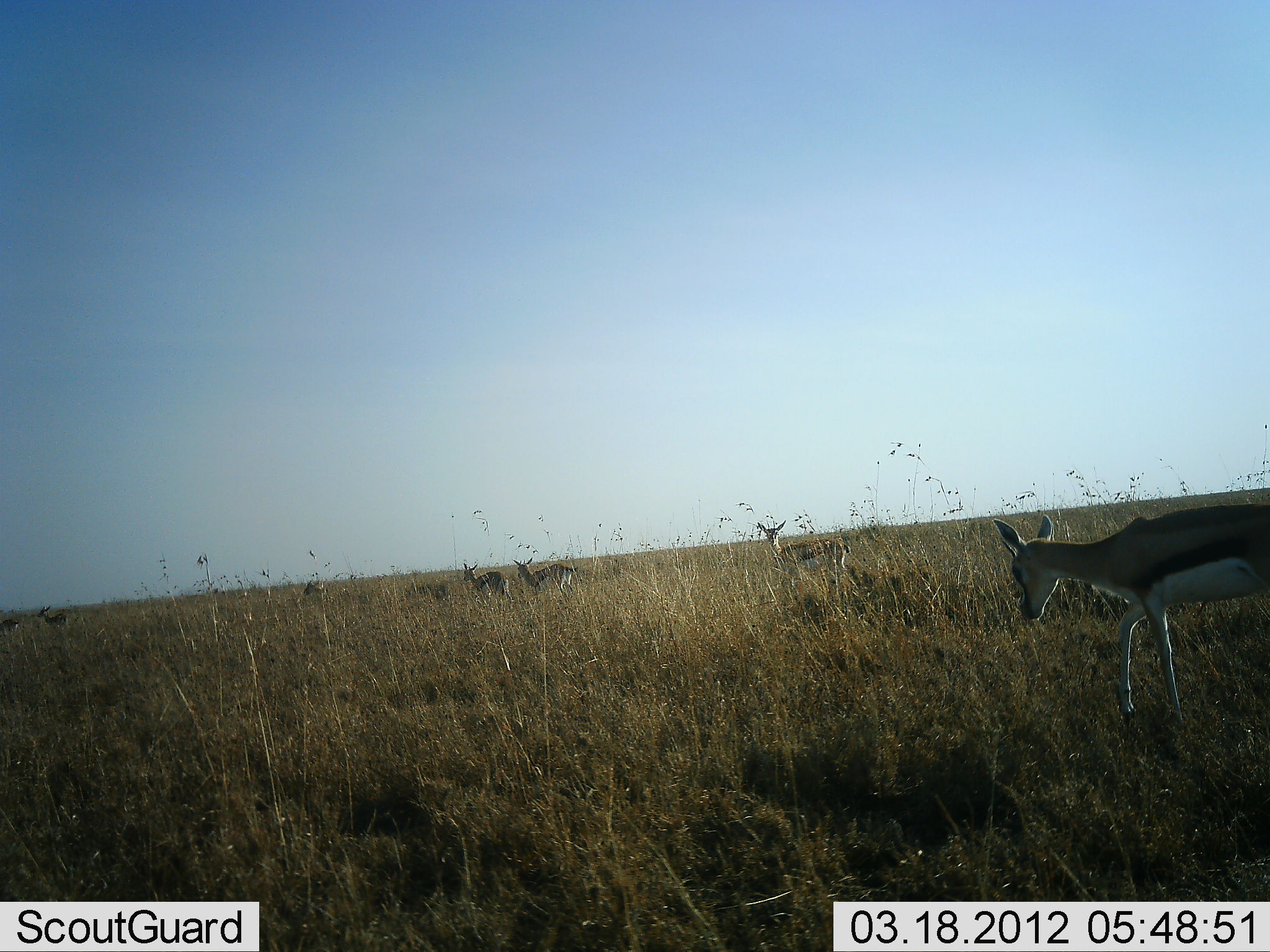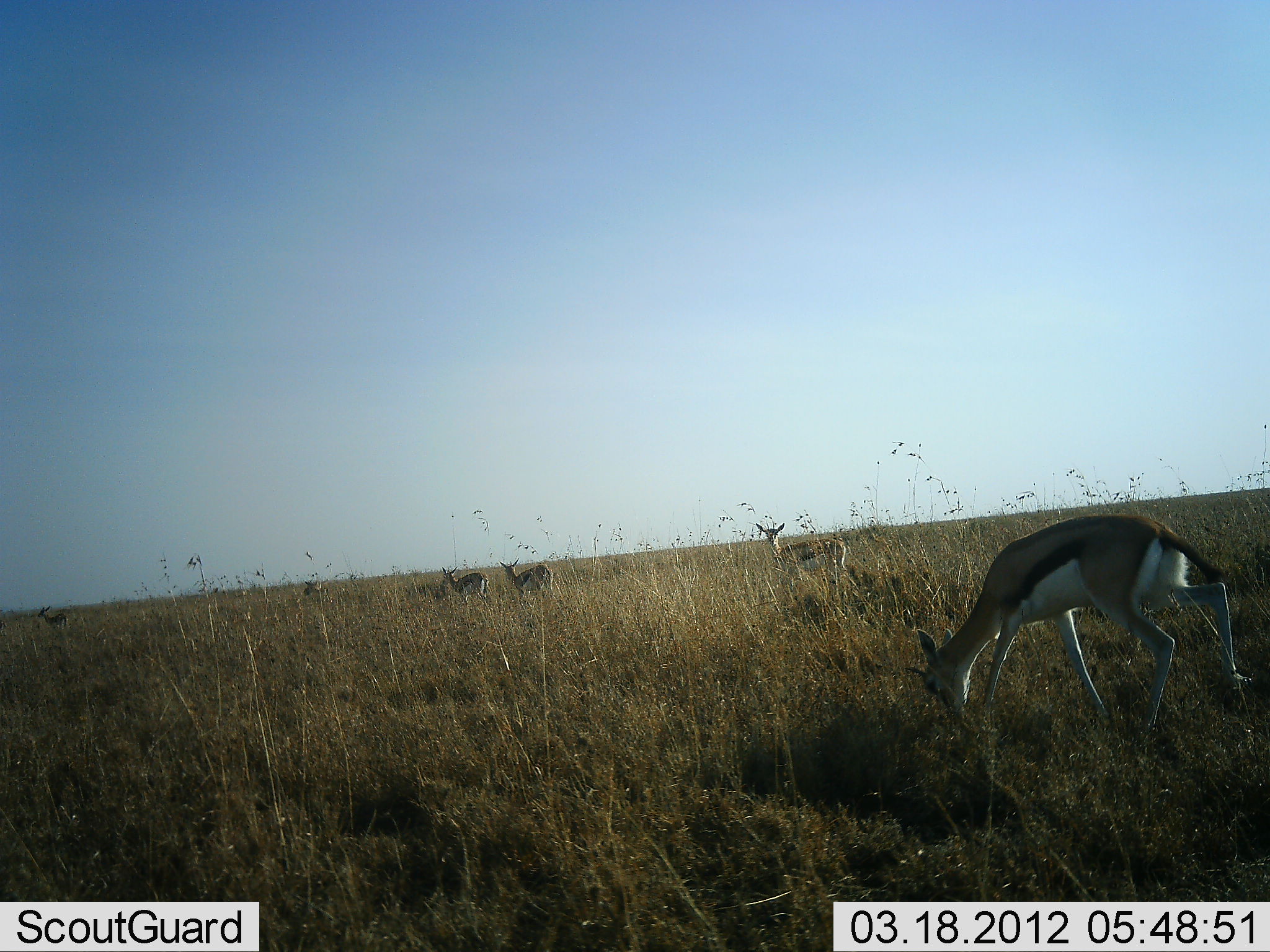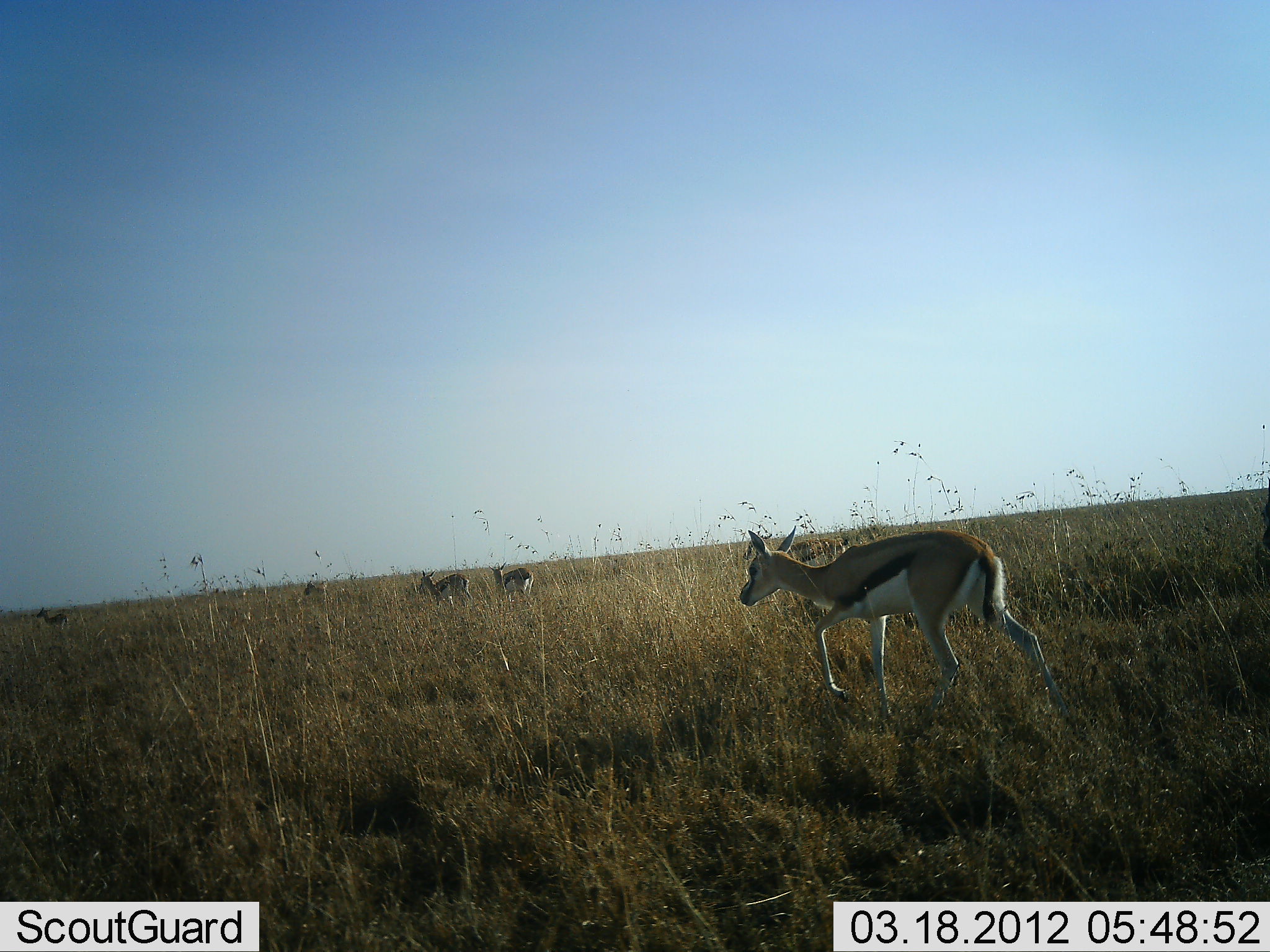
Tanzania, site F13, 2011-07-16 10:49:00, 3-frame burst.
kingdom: Animalia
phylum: Chordata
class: Mammalia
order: Artiodactyla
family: Bovidae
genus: Eudorcas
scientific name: Eudorcas thomsonii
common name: thomson's gazelle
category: gazellethomsons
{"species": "gazellethomsons (thomson's gazelle) (Eudorcas thomsonii)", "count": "7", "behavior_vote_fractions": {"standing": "38%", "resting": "0%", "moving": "92%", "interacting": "0%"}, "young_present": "0%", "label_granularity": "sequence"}